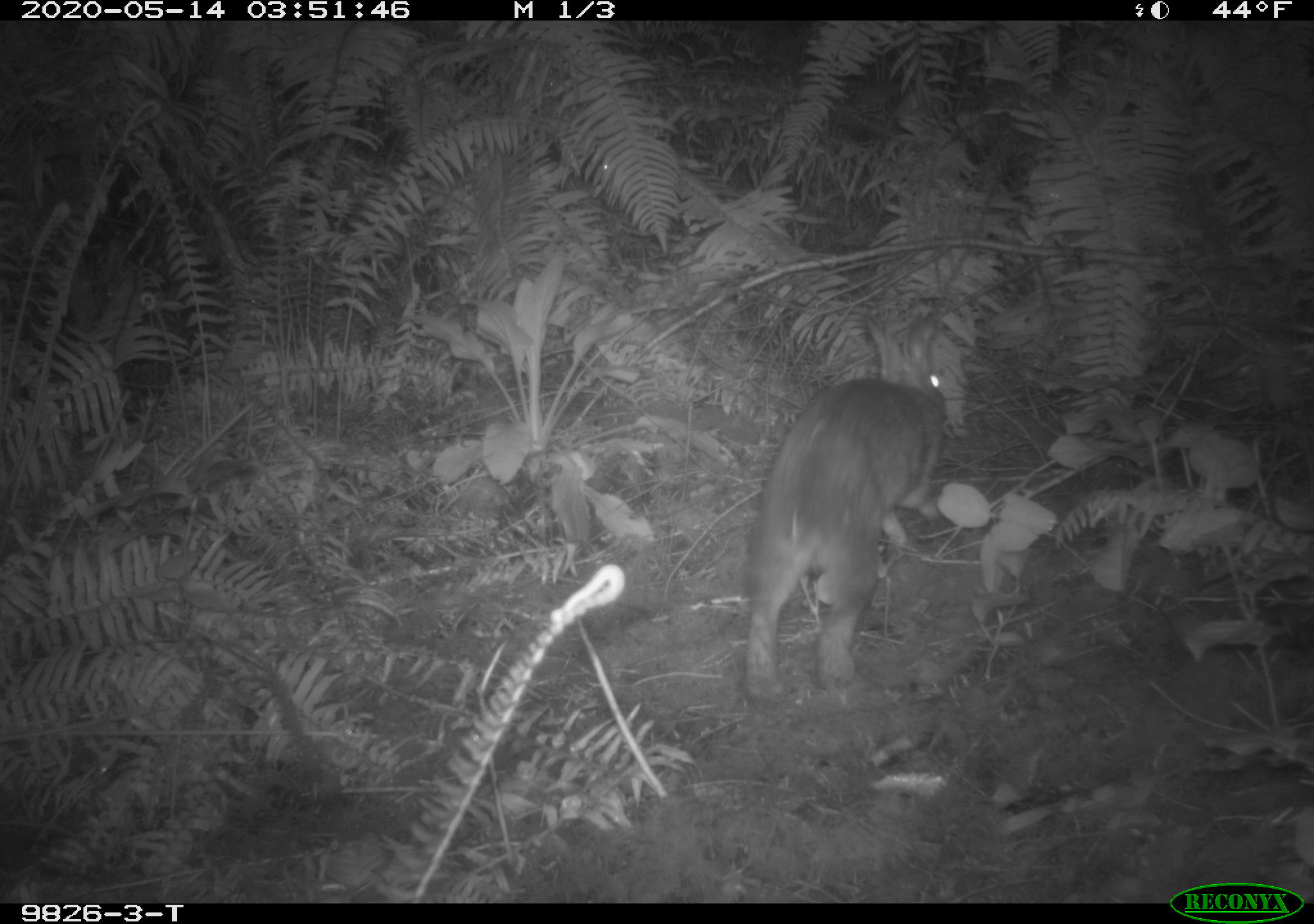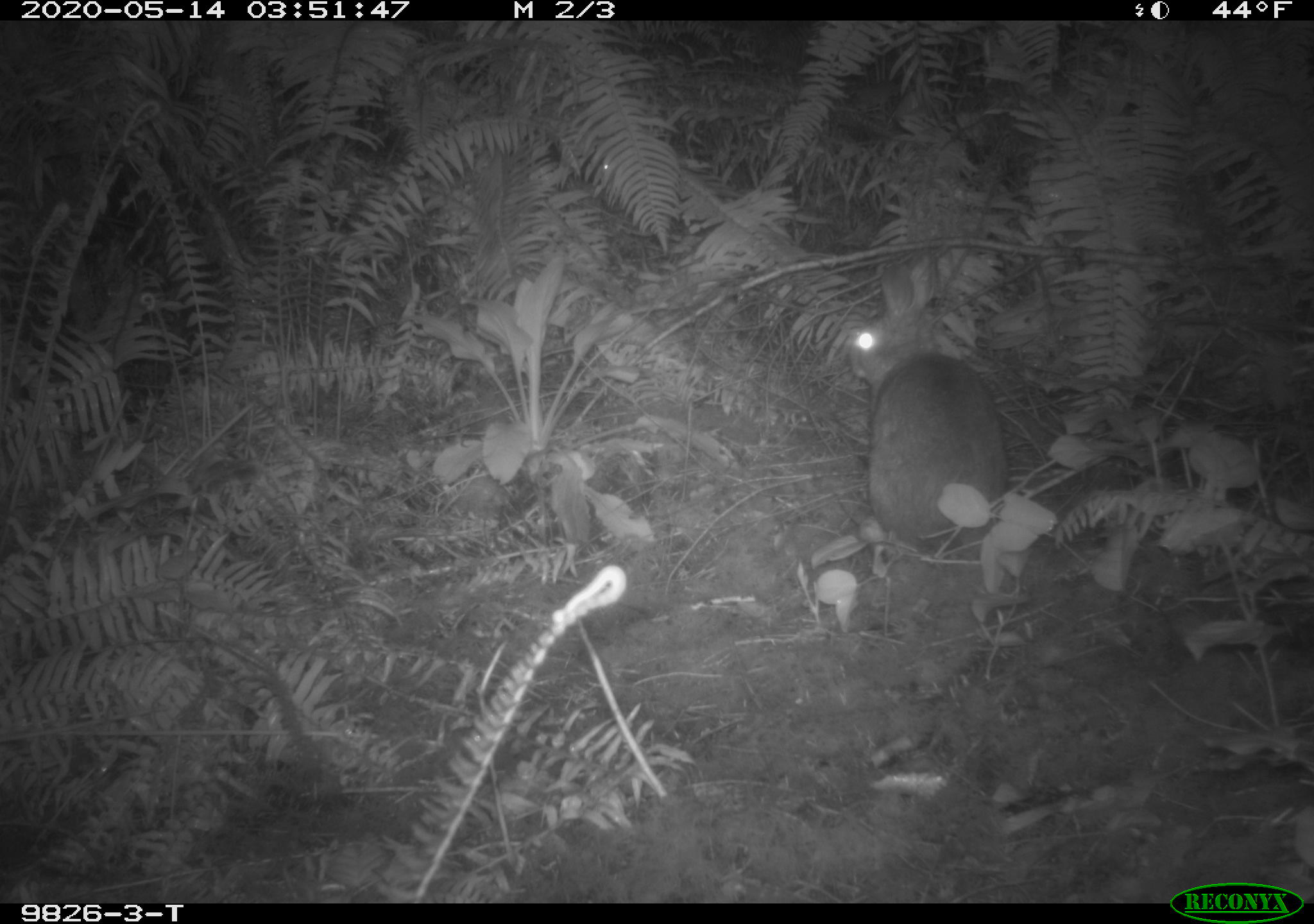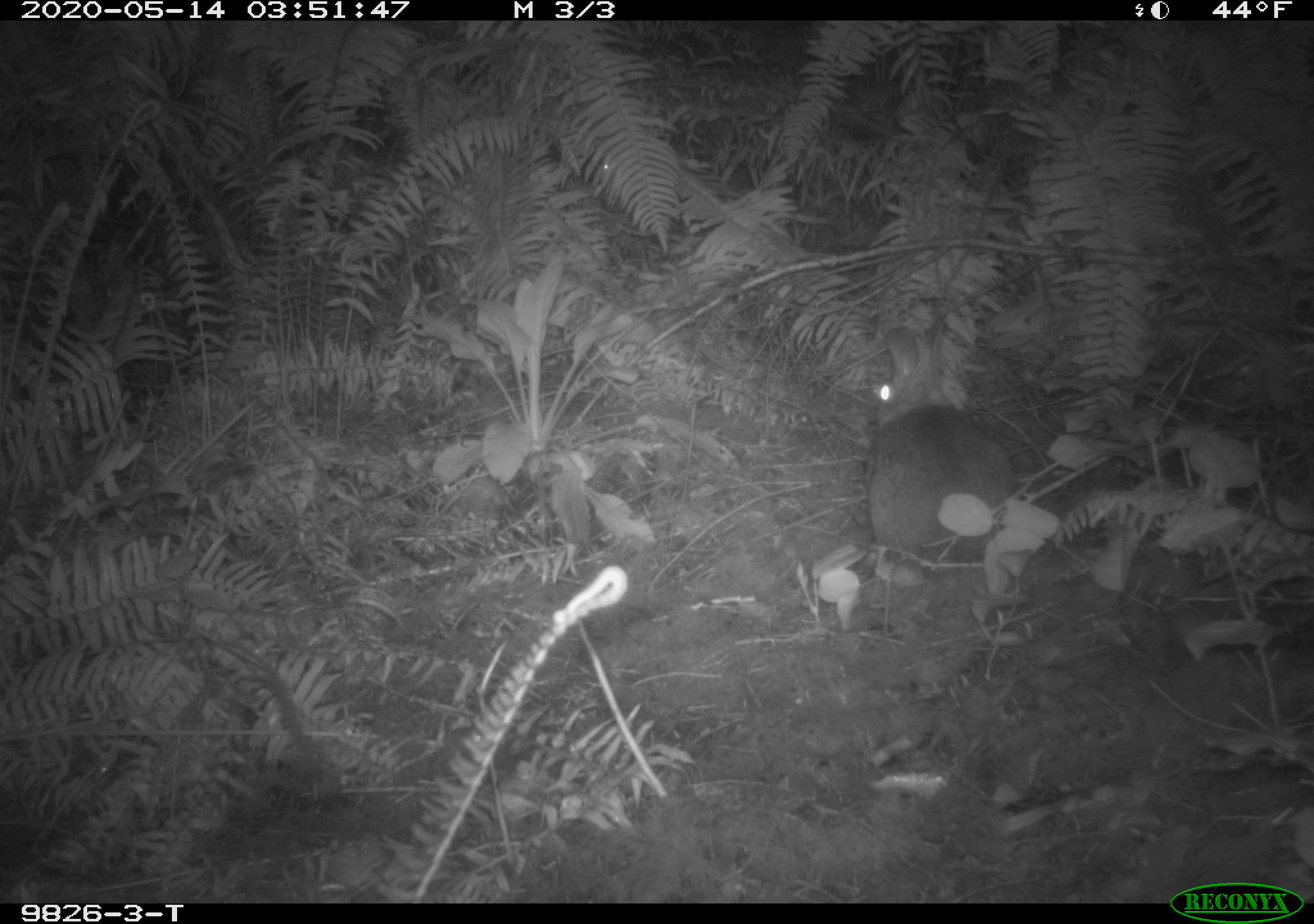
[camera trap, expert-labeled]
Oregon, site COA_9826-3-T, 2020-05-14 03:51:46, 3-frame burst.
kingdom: Animalia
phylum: Chordata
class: Mammalia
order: Lagomorpha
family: Leporidae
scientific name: Leporidae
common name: hares and rabbits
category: leporidae family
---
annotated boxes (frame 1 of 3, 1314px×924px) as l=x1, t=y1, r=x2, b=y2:
leporidae family: l=731, t=307, r=953, b=703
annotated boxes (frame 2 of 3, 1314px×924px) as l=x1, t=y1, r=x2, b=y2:
leporidae family: l=845, t=241, r=1009, b=560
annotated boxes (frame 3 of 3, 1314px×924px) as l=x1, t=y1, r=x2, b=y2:
leporidae family: l=860, t=317, r=1016, b=554